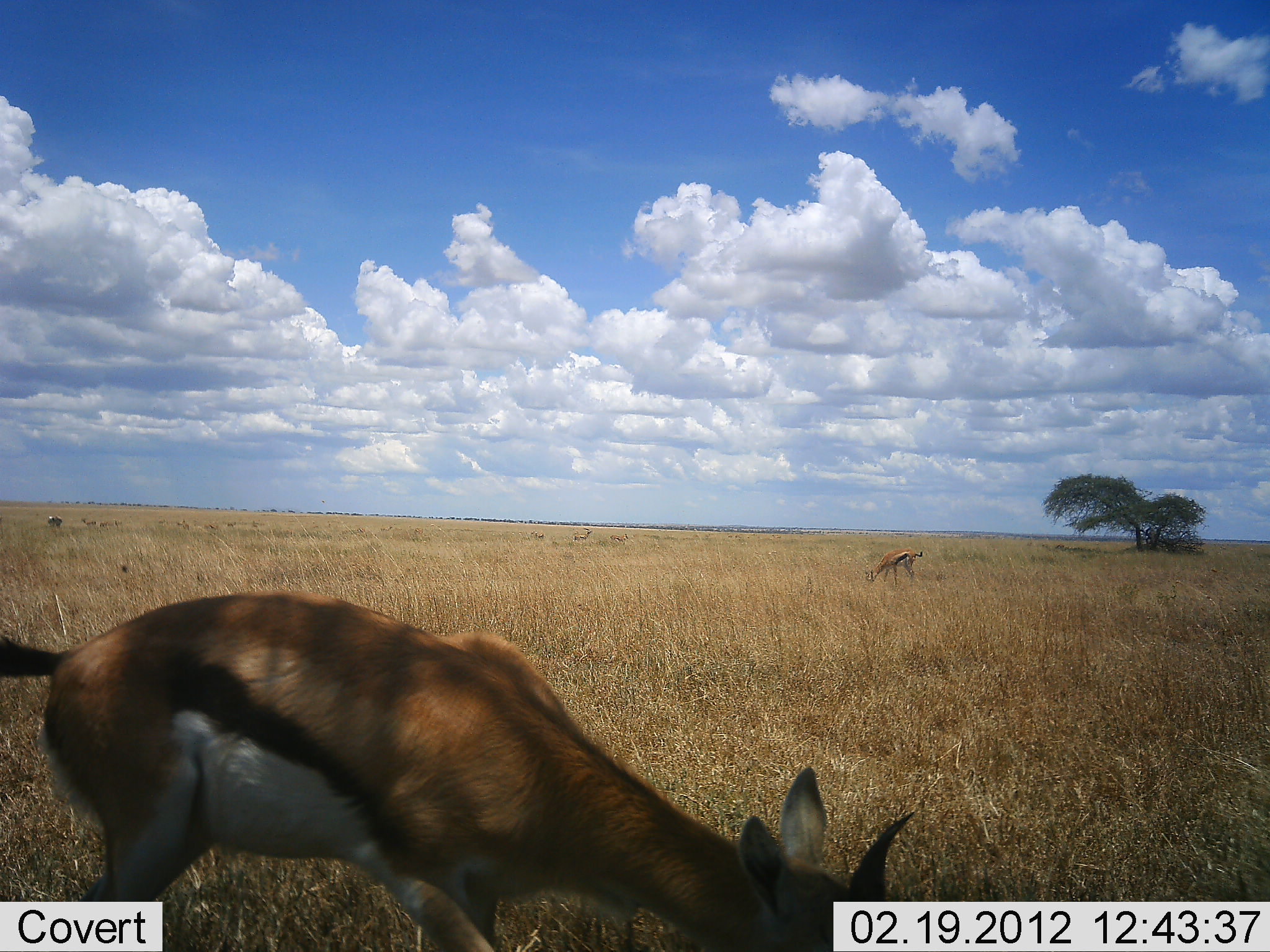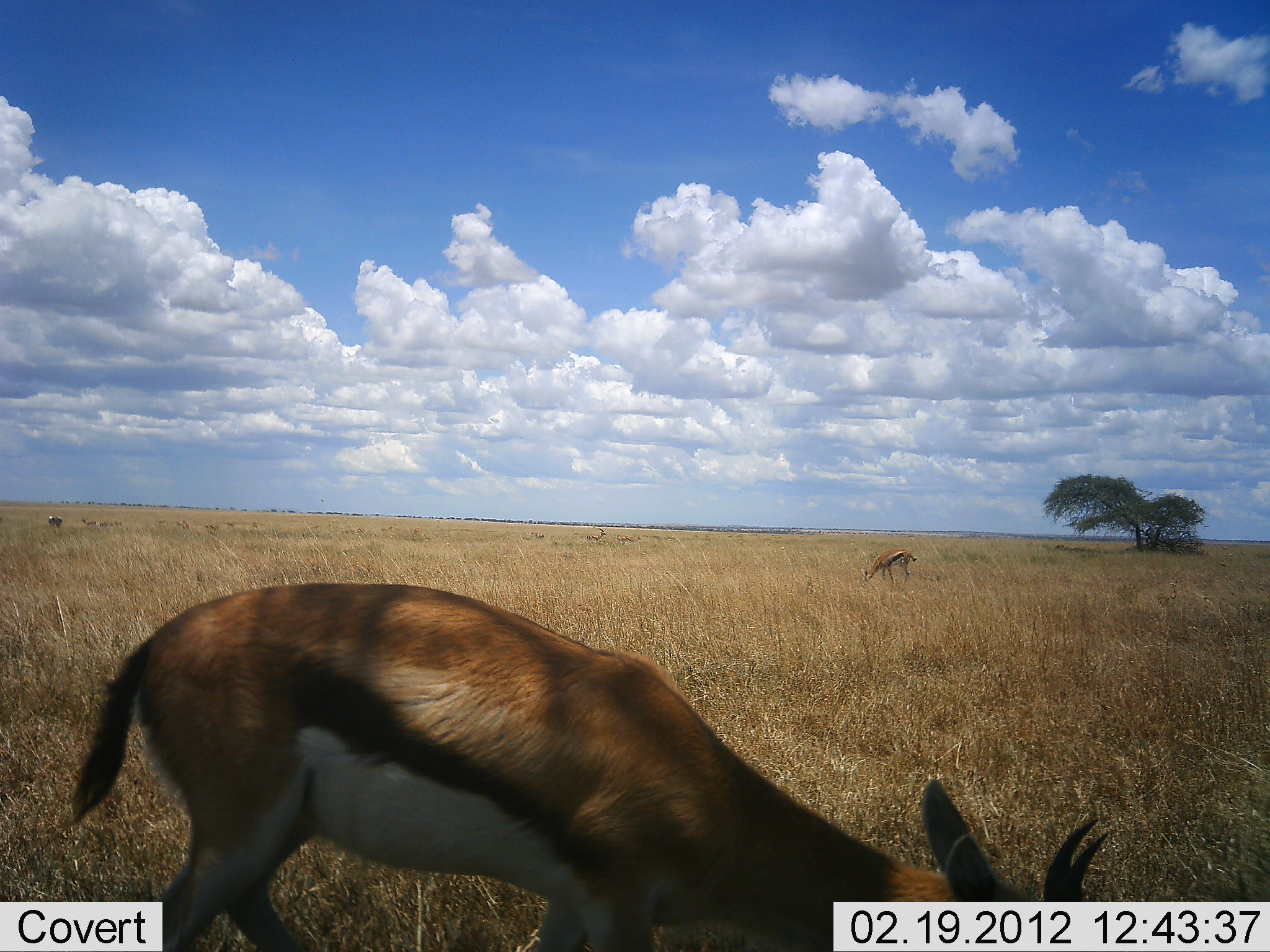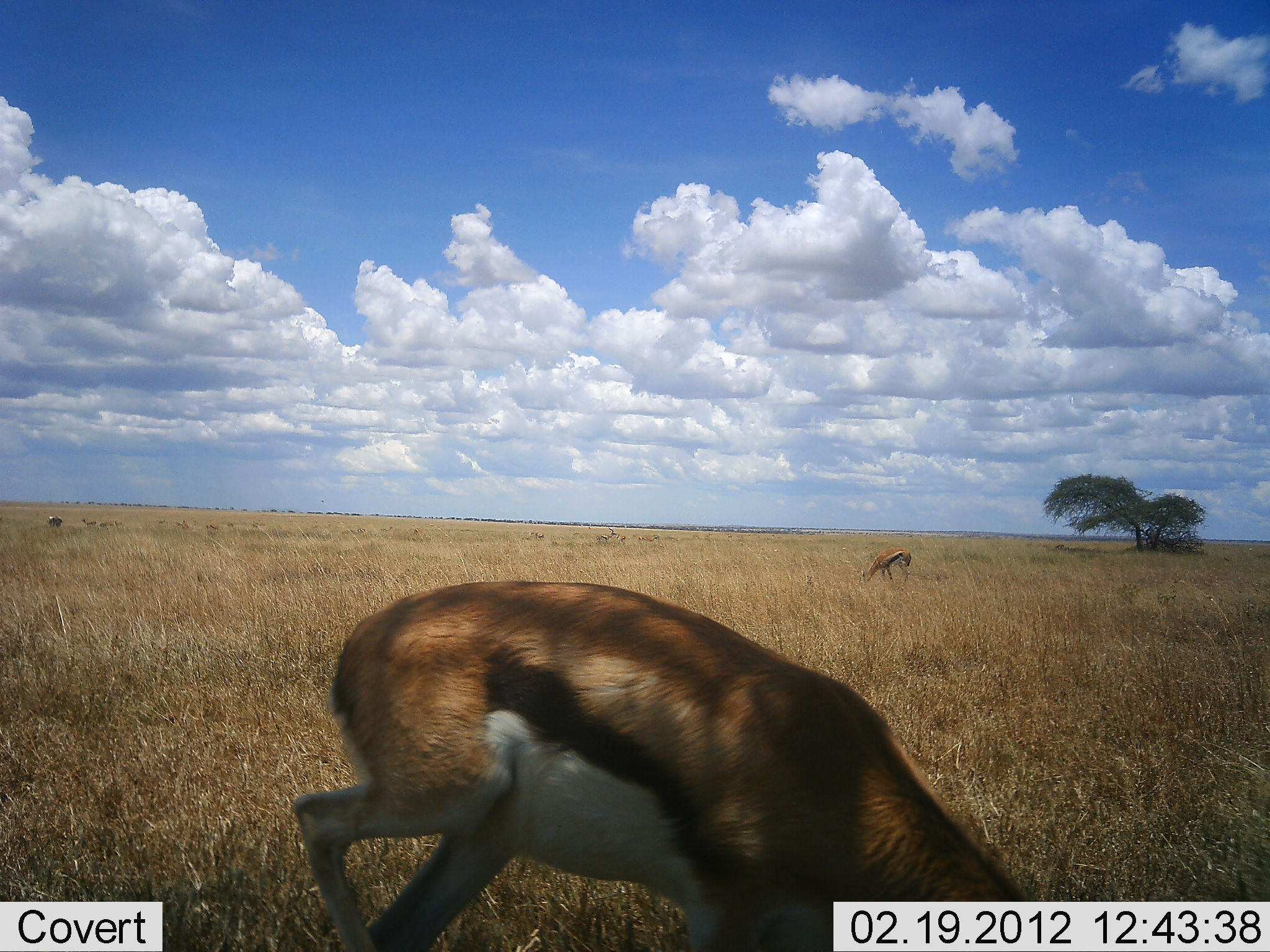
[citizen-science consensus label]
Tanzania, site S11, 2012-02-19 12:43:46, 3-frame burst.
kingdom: Animalia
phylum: Chordata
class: Mammalia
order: Artiodactyla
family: Bovidae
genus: Eudorcas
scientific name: Eudorcas thomsonii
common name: thomson's gazelle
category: gazellethomsons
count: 2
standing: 20%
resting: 0%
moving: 12%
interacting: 0%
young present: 0%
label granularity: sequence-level